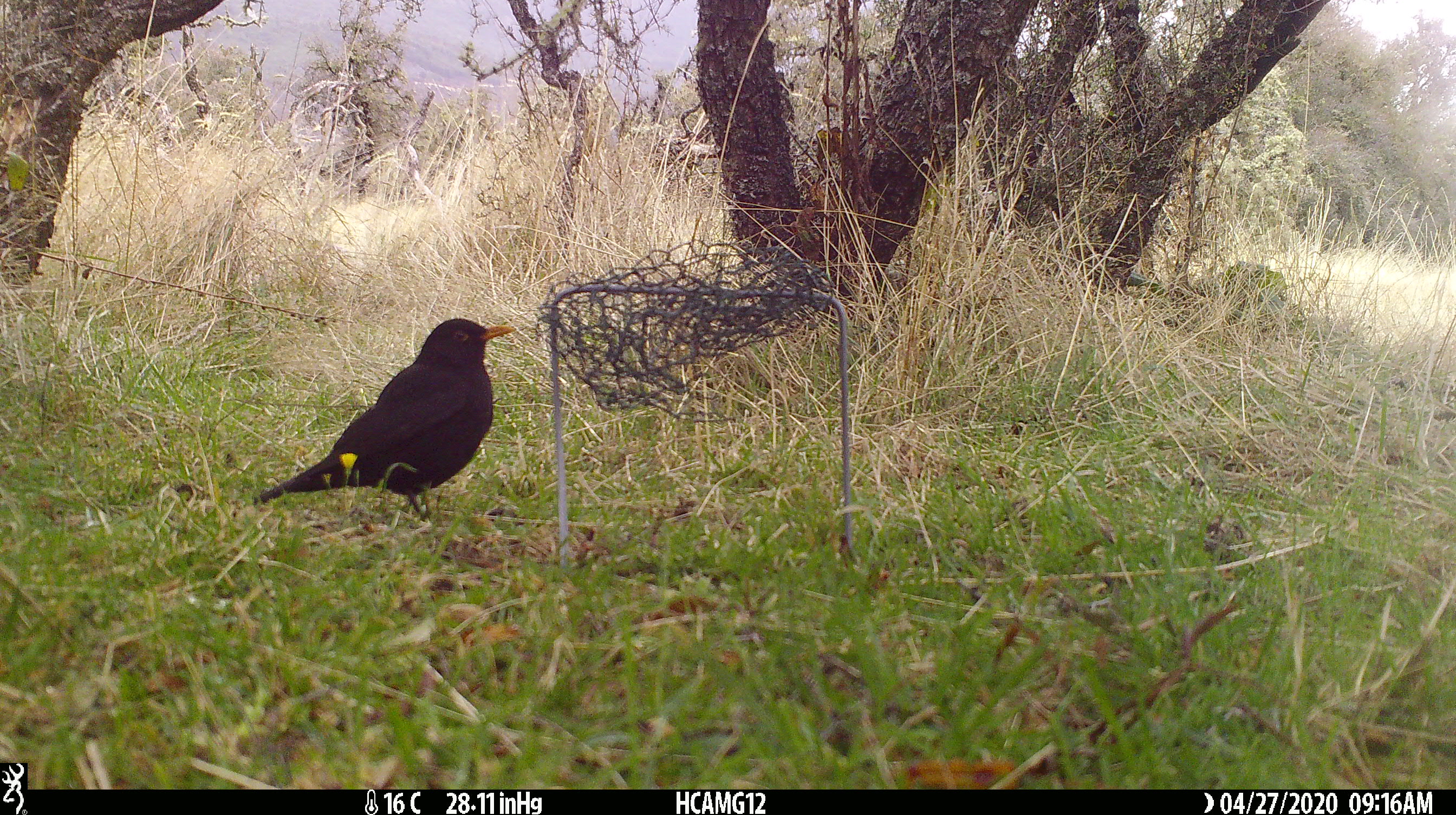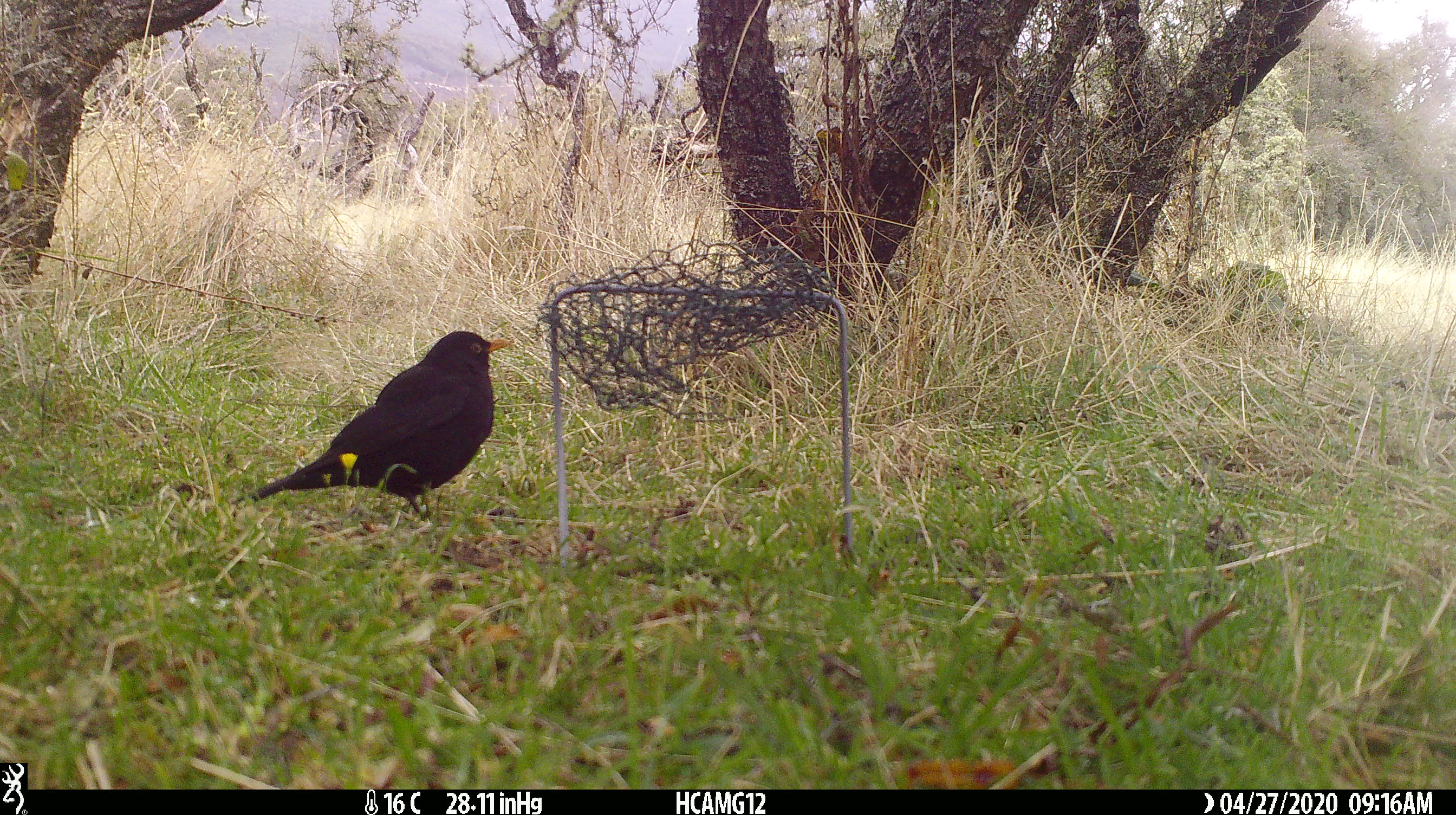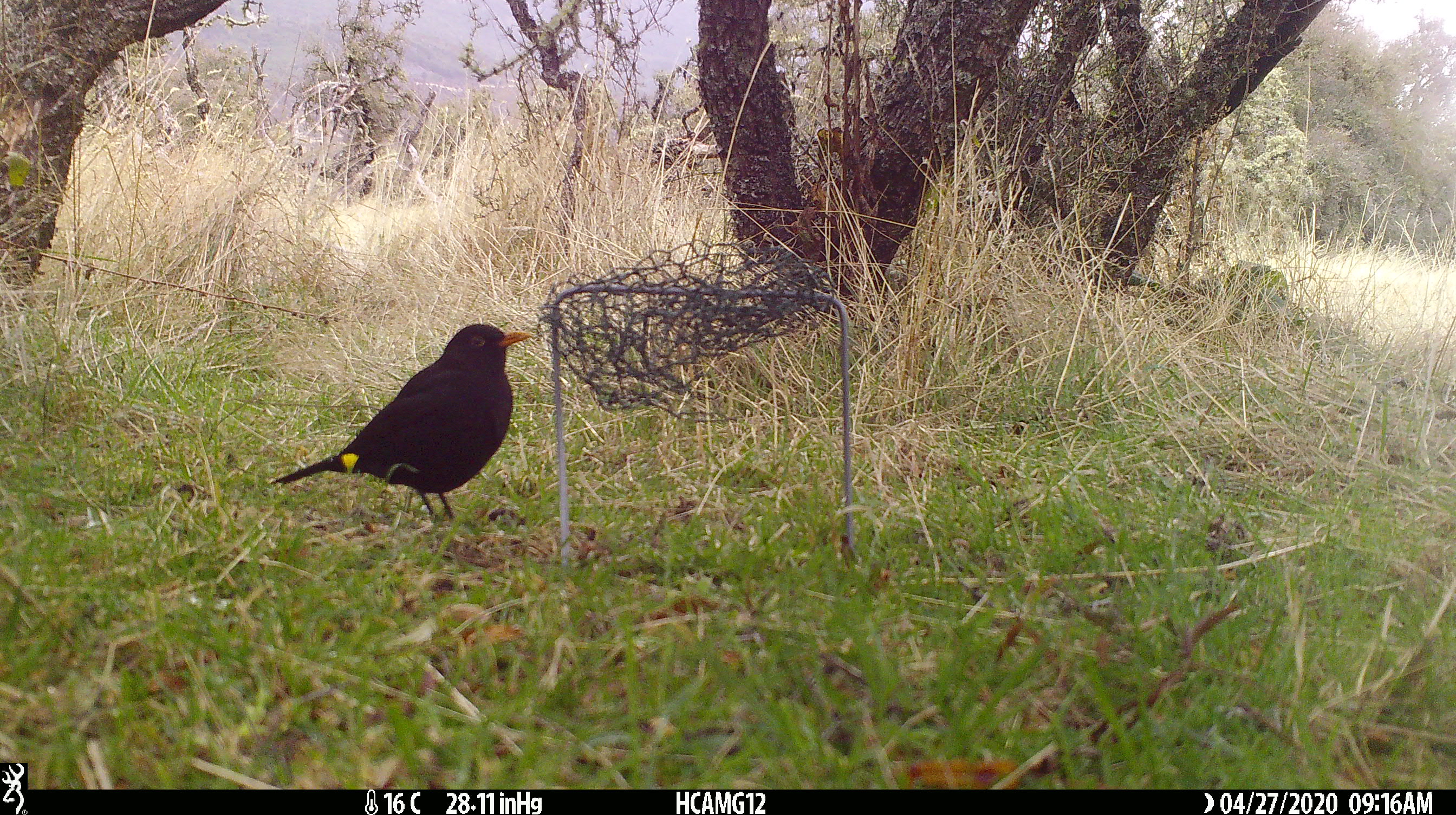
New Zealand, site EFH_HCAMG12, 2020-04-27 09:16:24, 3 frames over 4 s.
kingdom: Animalia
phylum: Chordata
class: Aves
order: Passeriformes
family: Turdidae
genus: Turdus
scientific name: Turdus merula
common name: eurasian blackbird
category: blackbird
Blackbird (eurasian blackbird) (Turdus merula).